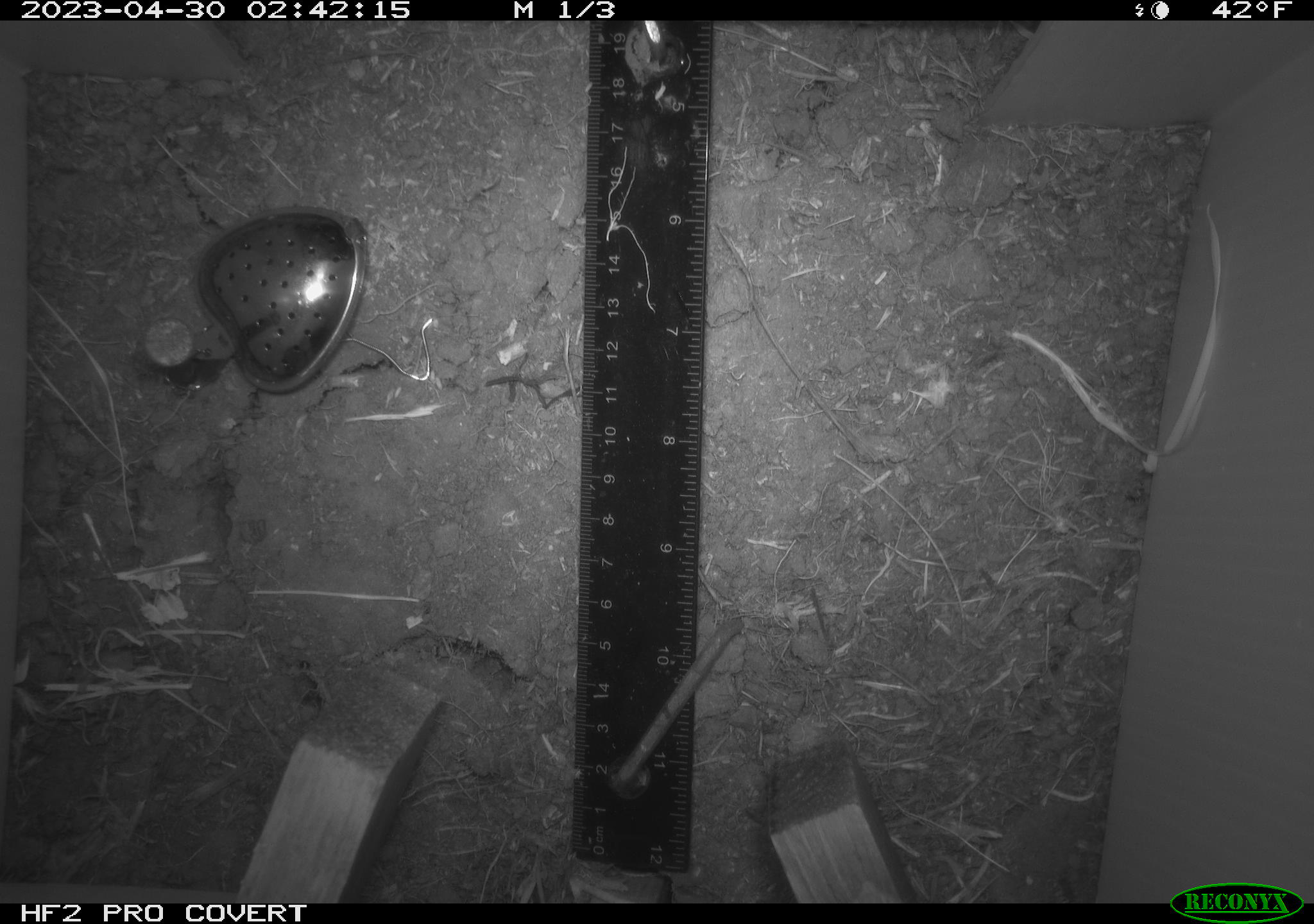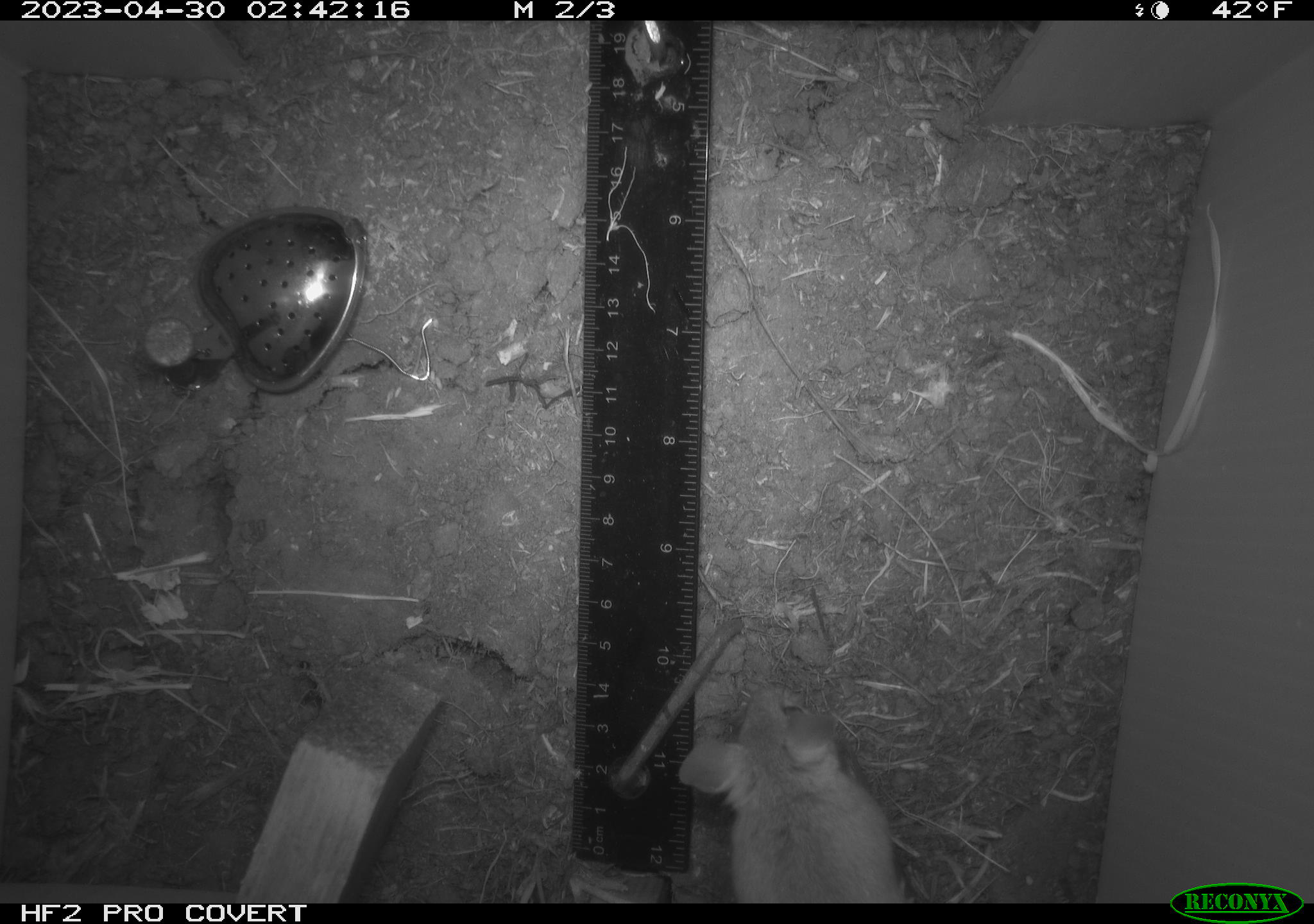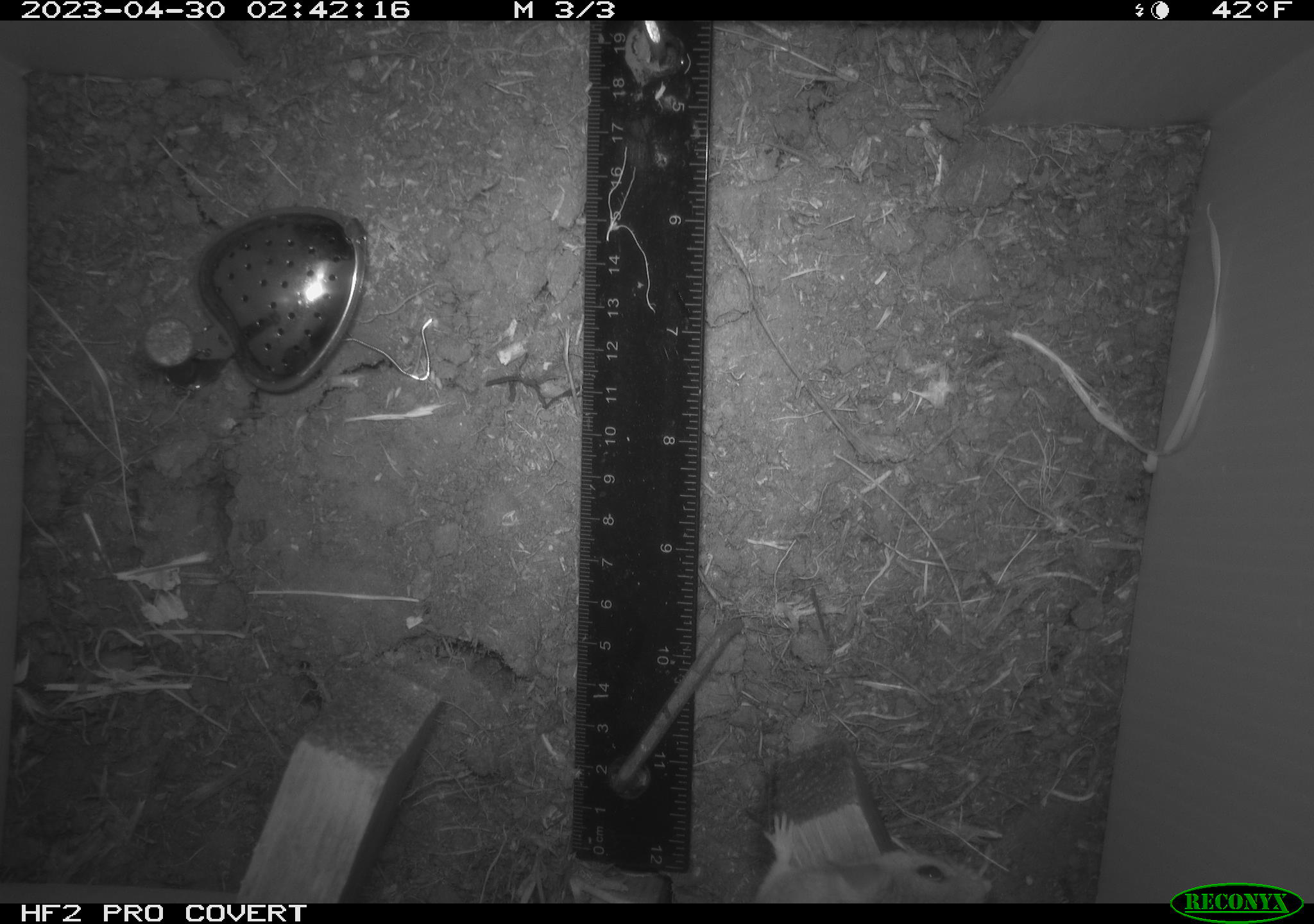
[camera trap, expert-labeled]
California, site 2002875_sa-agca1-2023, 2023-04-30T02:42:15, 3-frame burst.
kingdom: Animalia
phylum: Chordata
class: Mammalia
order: Rodentia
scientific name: Rodentia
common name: mouse species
Mouse species (Rodentia).